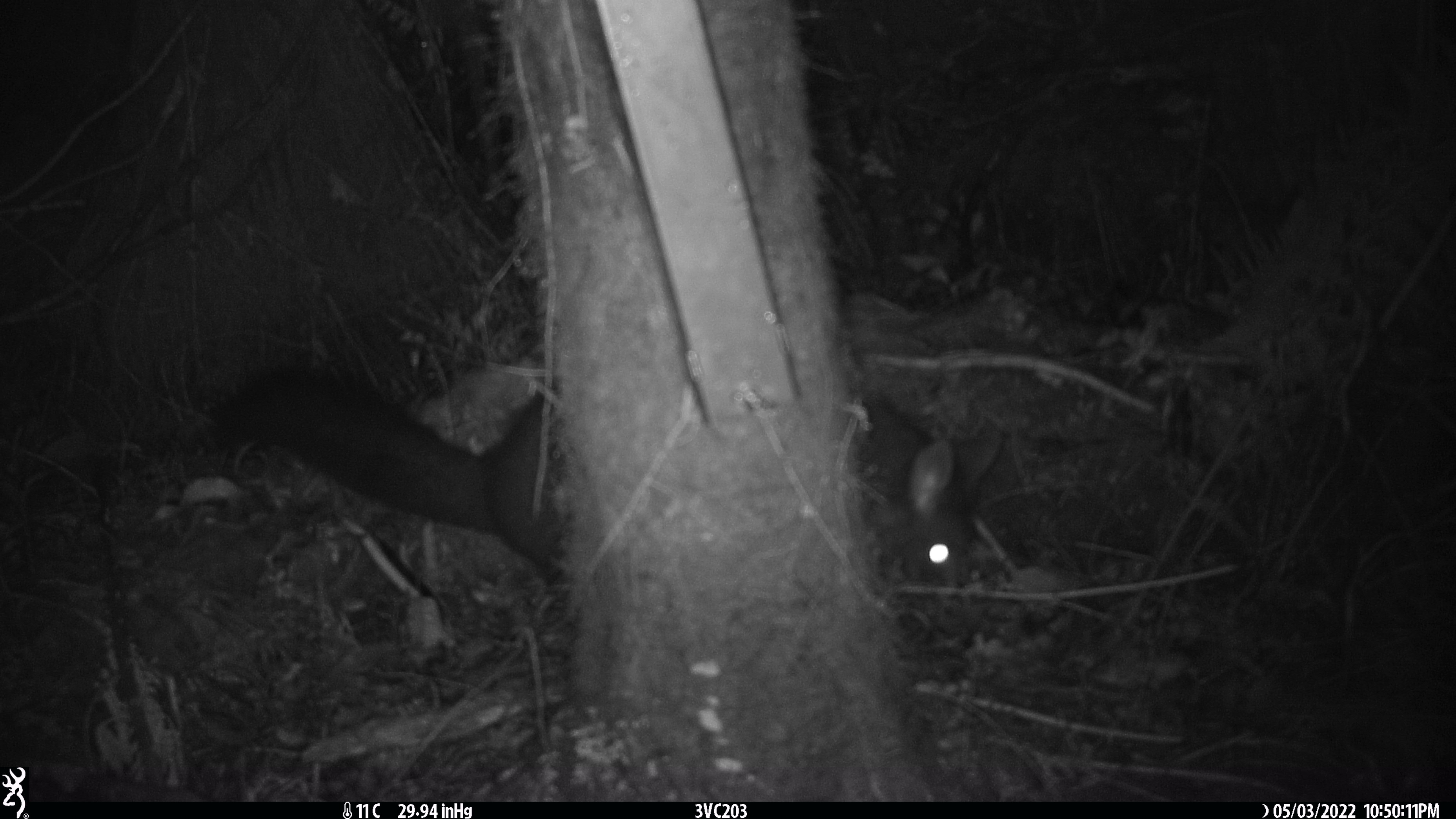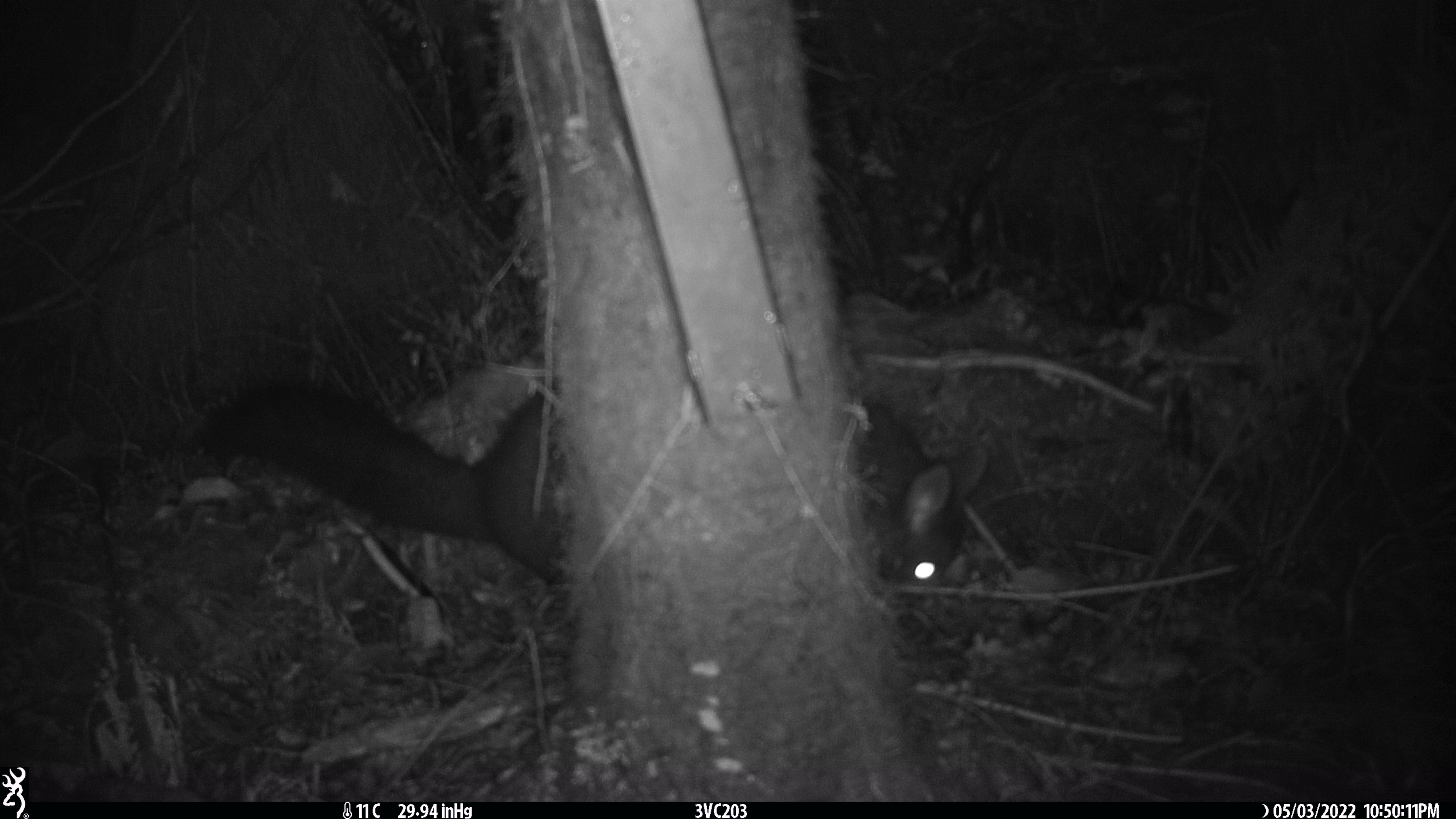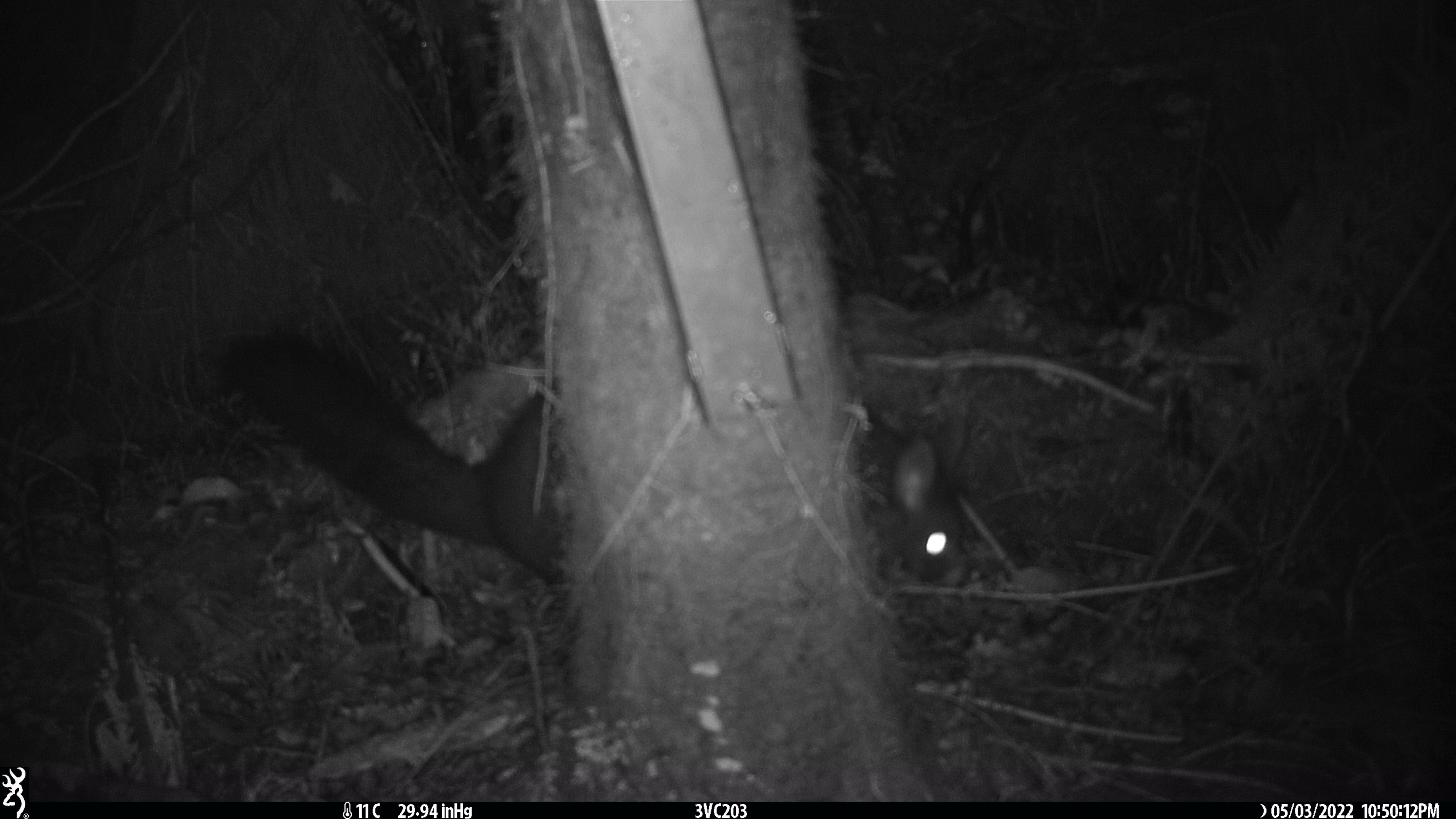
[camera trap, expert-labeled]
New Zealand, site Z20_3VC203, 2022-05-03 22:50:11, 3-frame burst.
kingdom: Animalia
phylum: Chordata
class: Mammalia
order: Diprotodontia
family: Phalangeridae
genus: Trichosurus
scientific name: Trichosurus vulpecula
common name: common brushtail possum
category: possum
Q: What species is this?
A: Possum (common brushtail possum) (Trichosurus vulpecula).